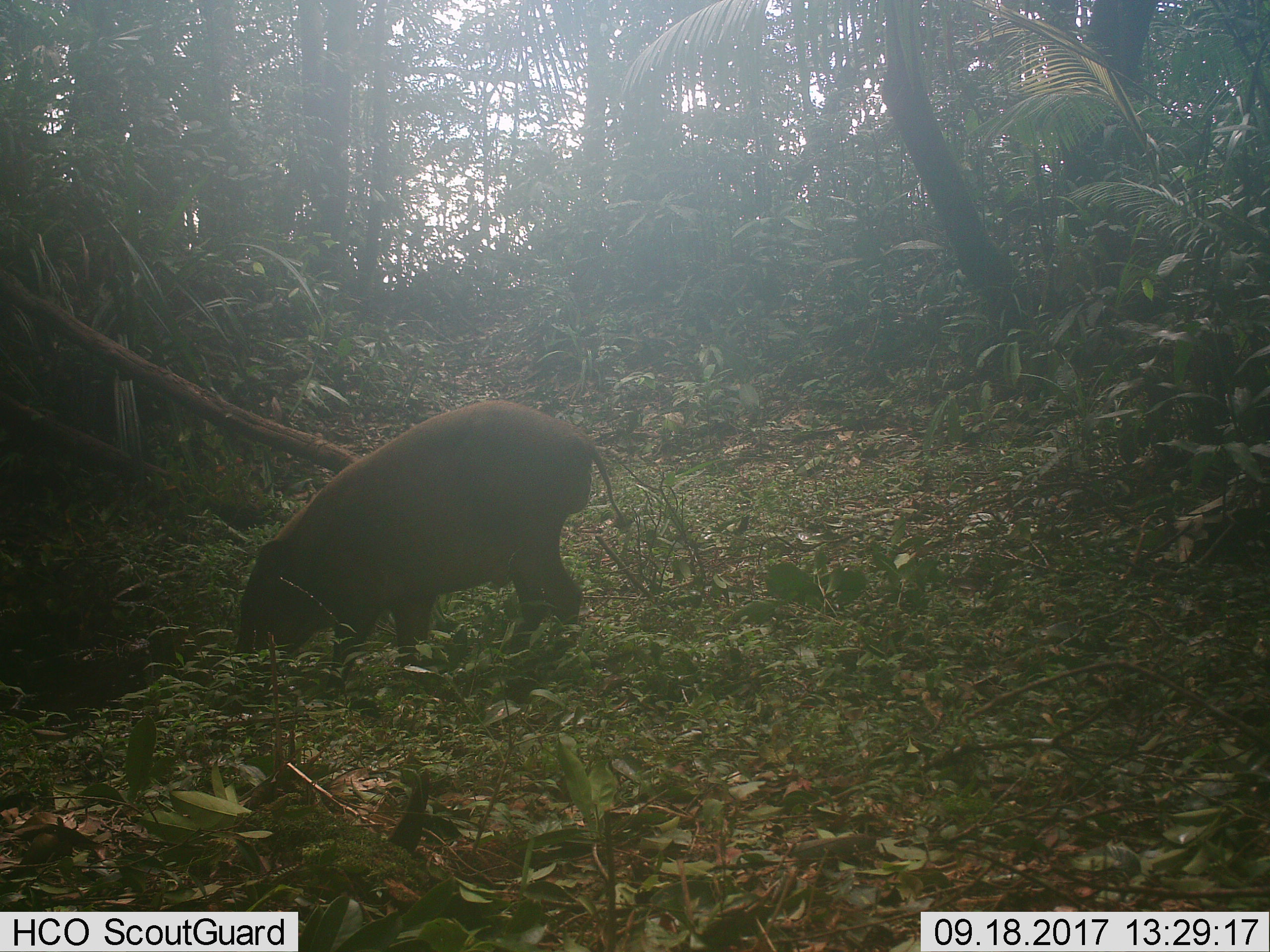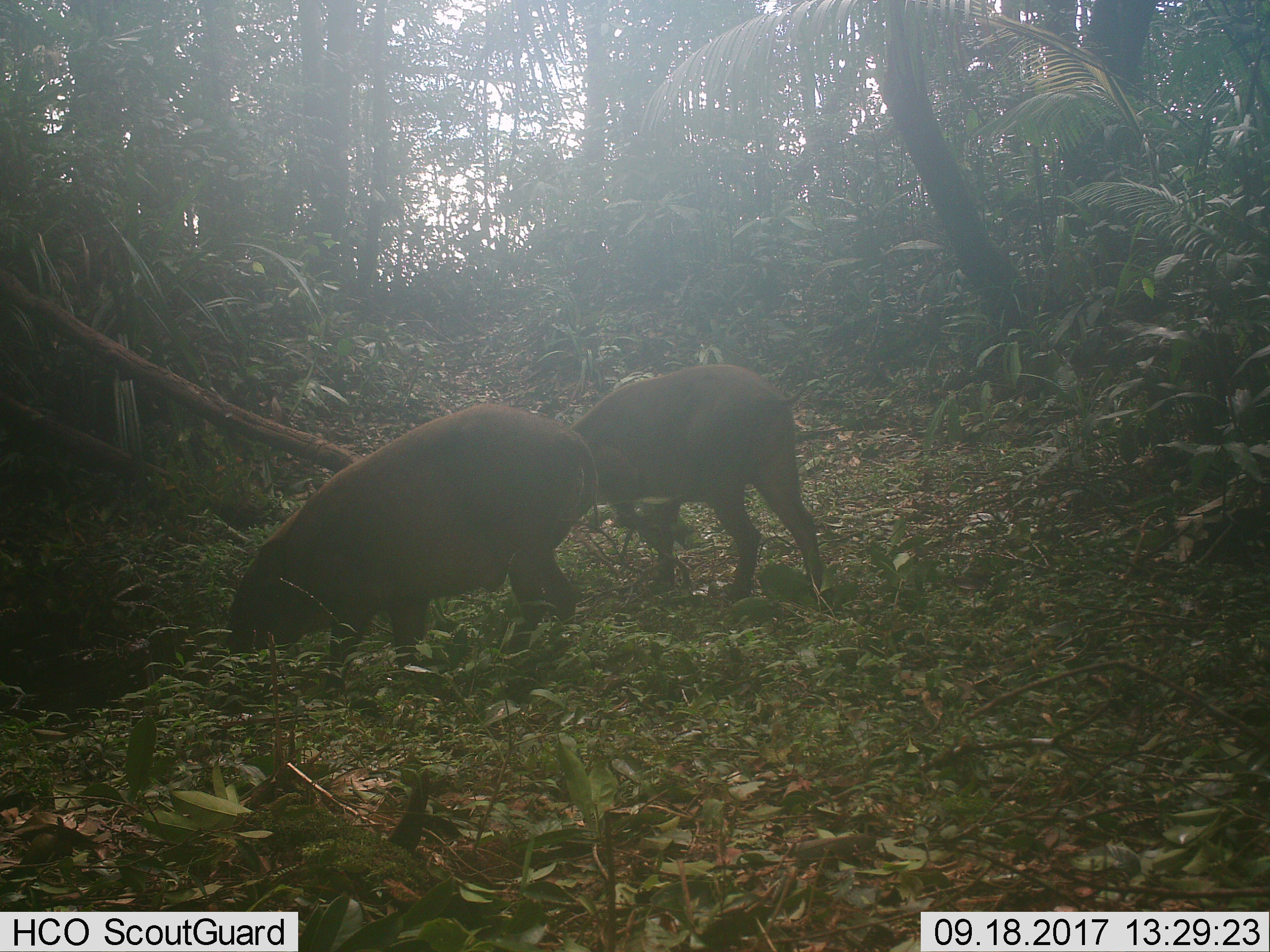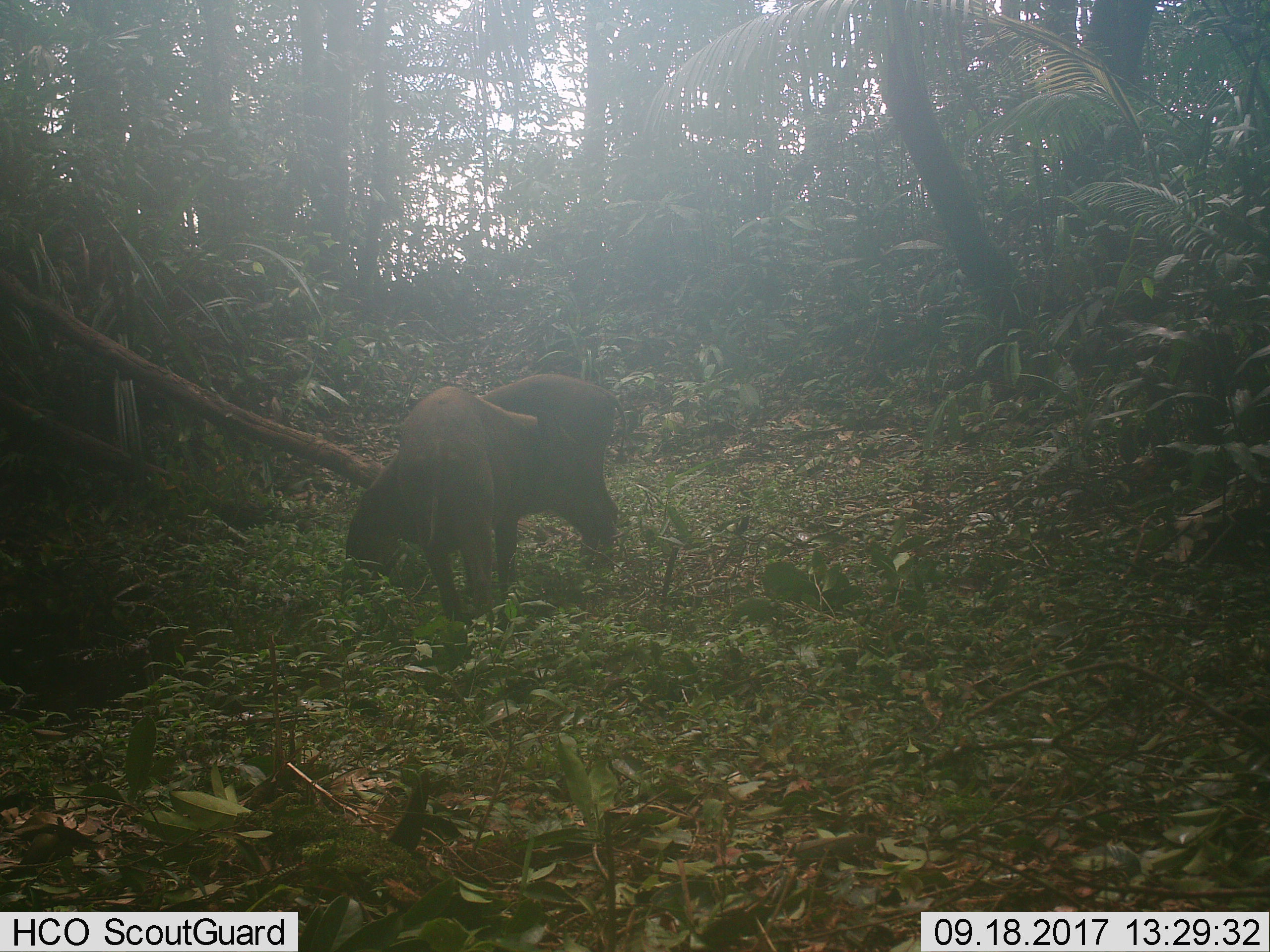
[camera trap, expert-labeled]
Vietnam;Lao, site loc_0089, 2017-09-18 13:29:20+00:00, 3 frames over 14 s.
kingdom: Animalia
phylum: Chordata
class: Mammalia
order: Artiodactyla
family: Suidae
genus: Sus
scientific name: Sus scrofa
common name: eurasian wild pig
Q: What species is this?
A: Eurasian wild pig (Sus scrofa).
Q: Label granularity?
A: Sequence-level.